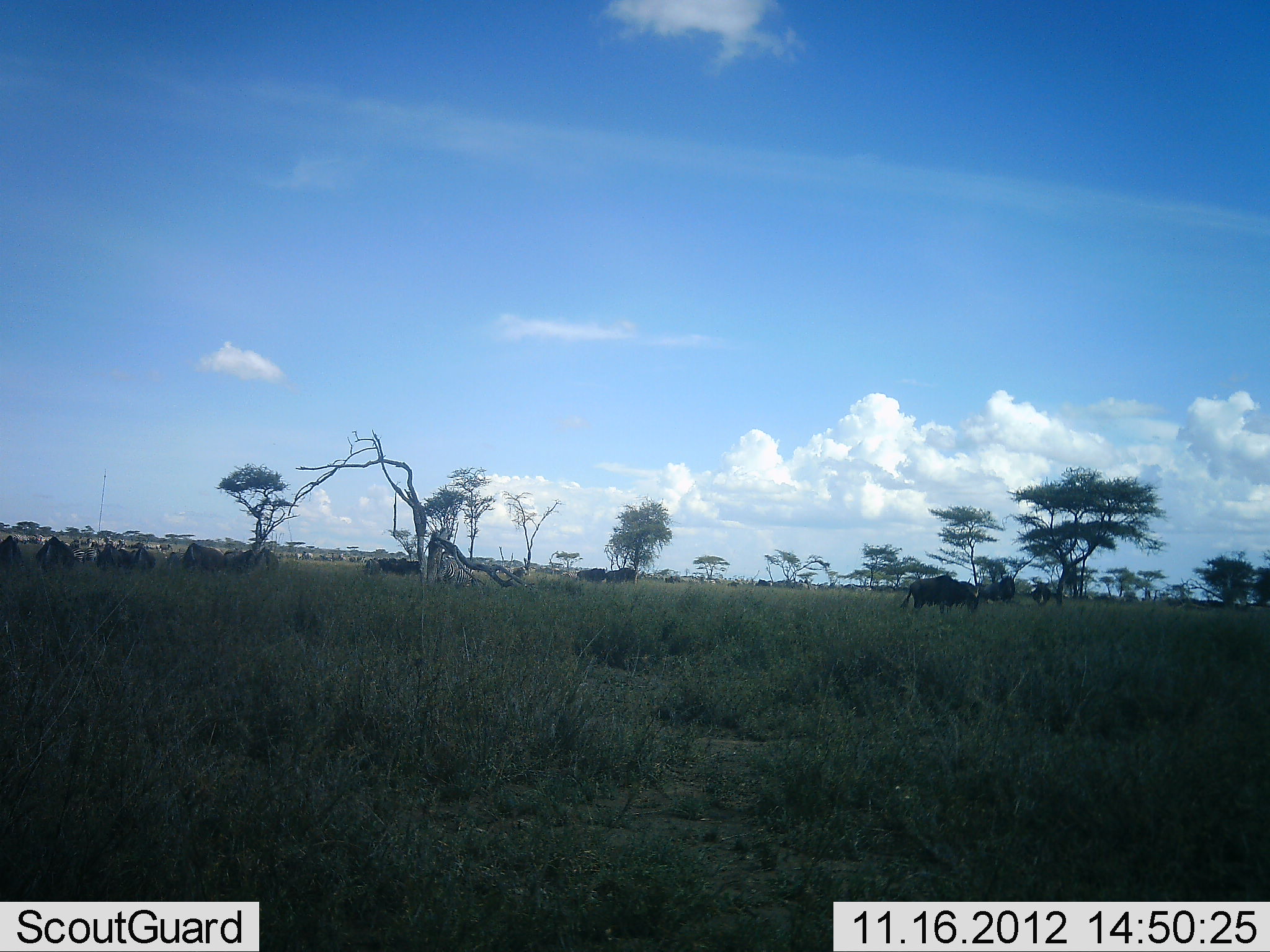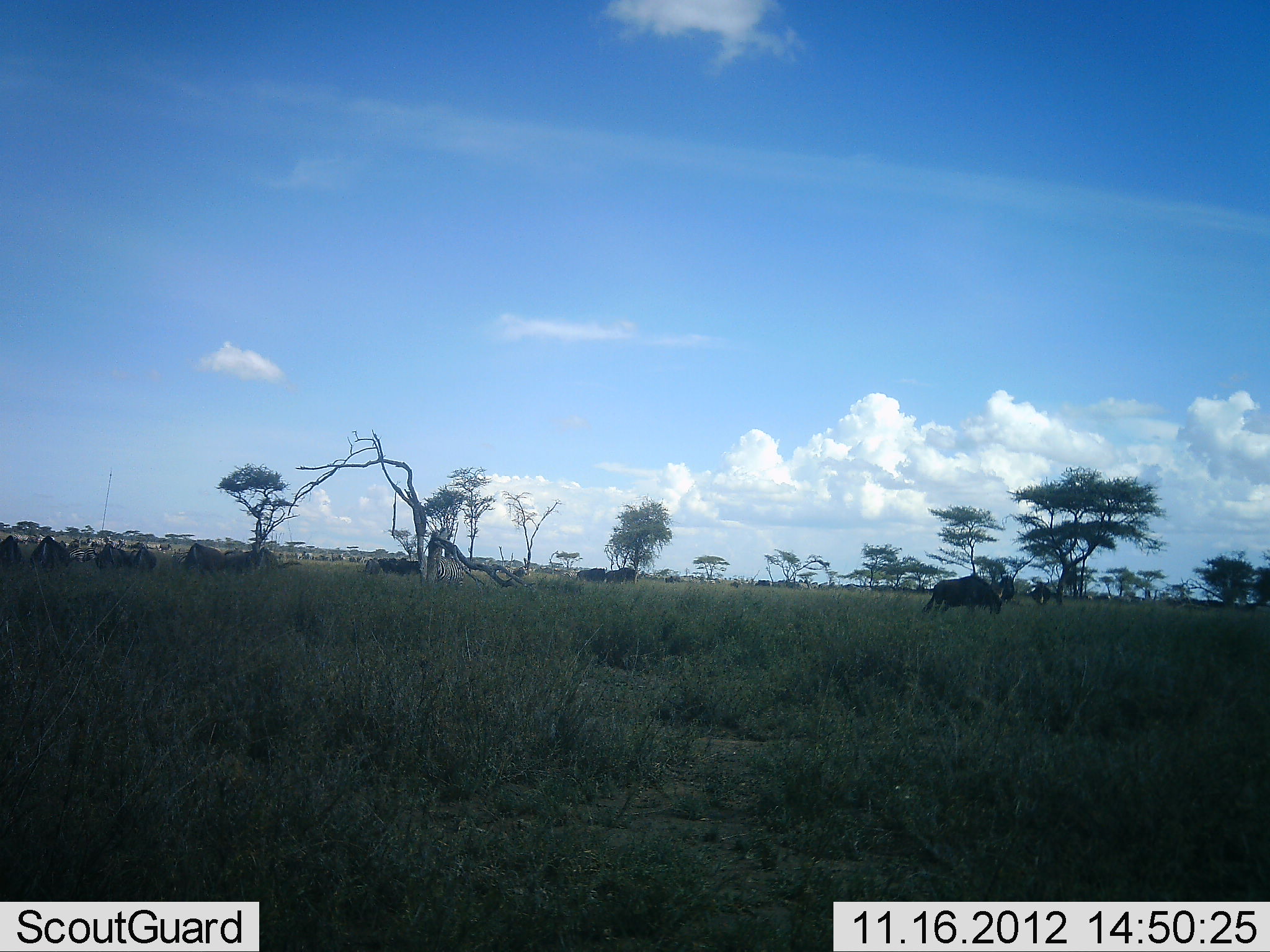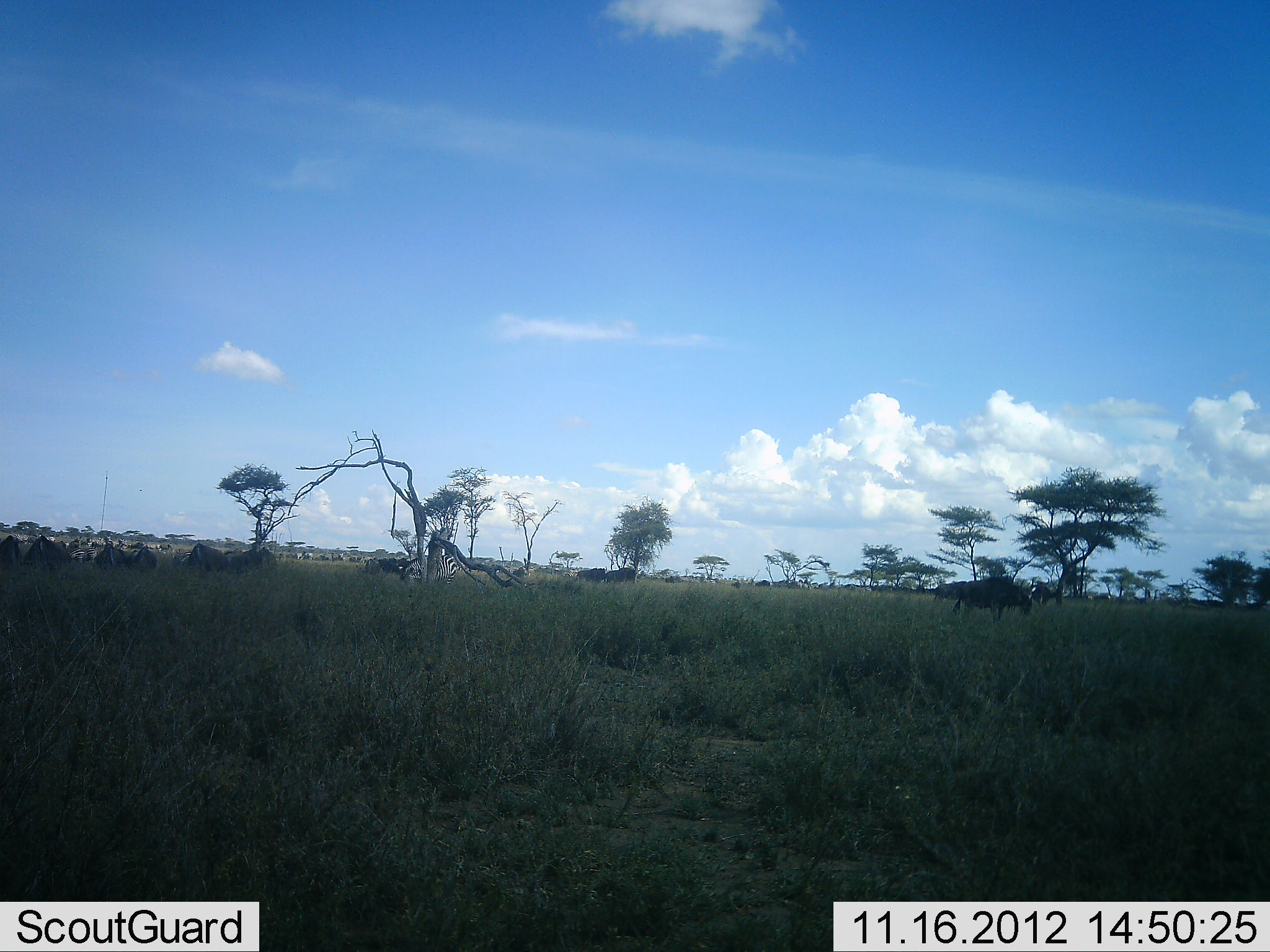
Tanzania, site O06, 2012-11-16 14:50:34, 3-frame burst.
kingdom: Animalia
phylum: Chordata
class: Mammalia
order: Artiodactyla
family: Bovidae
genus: Connochaetes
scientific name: Connochaetes taurinus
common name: blue wildebeest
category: wildebeest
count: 11-50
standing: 50%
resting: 6%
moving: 56%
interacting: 0%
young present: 0%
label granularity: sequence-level